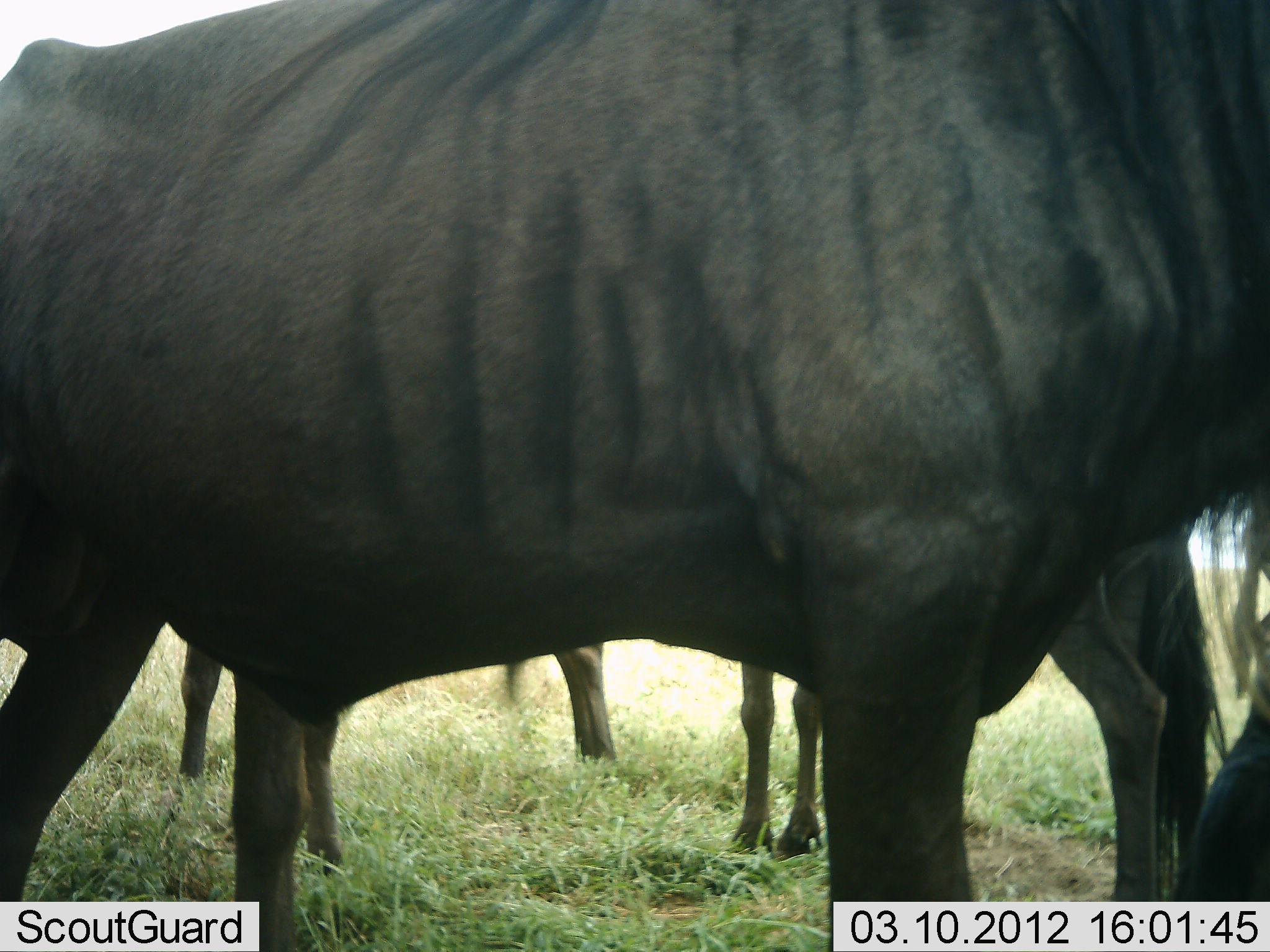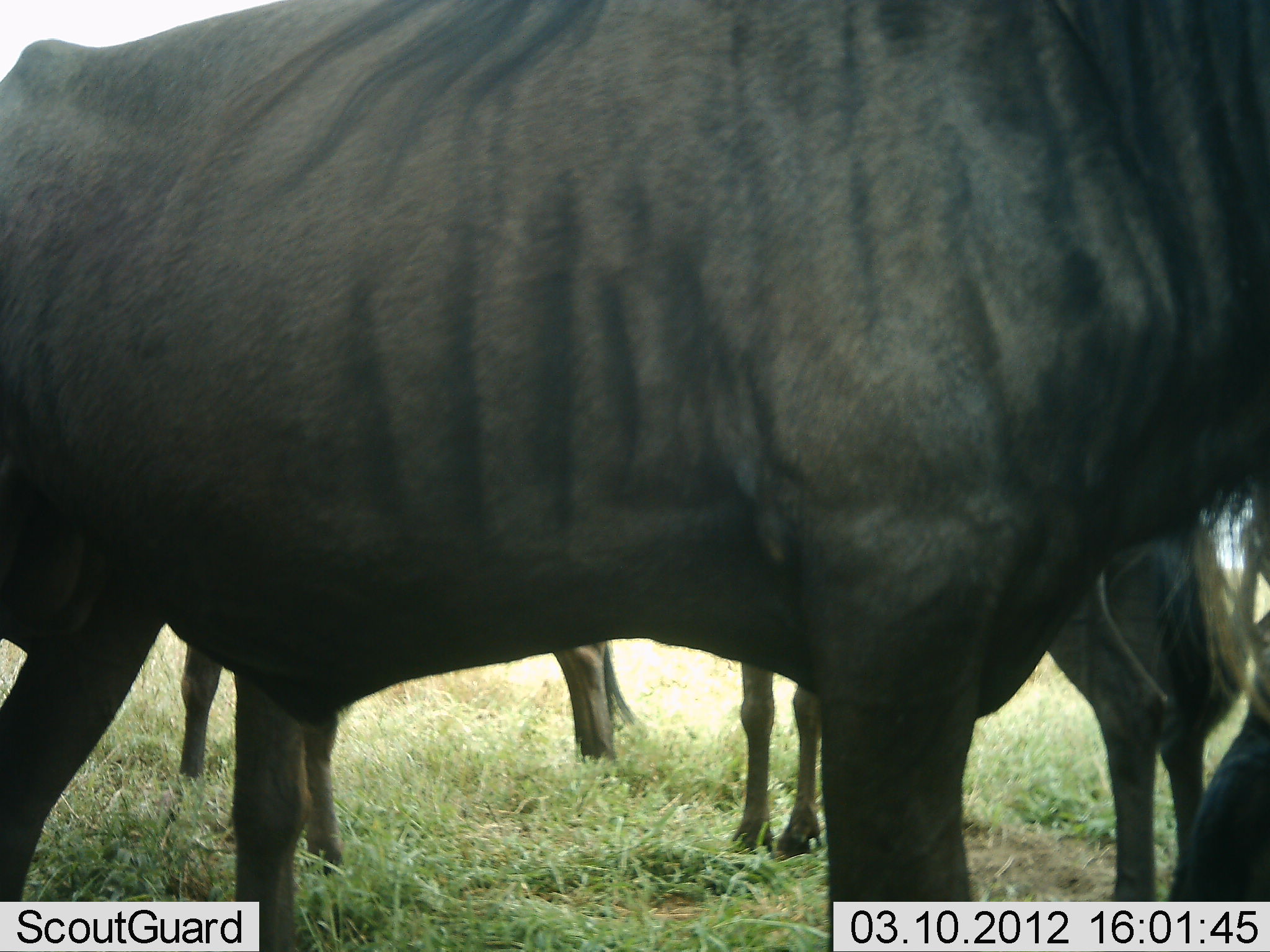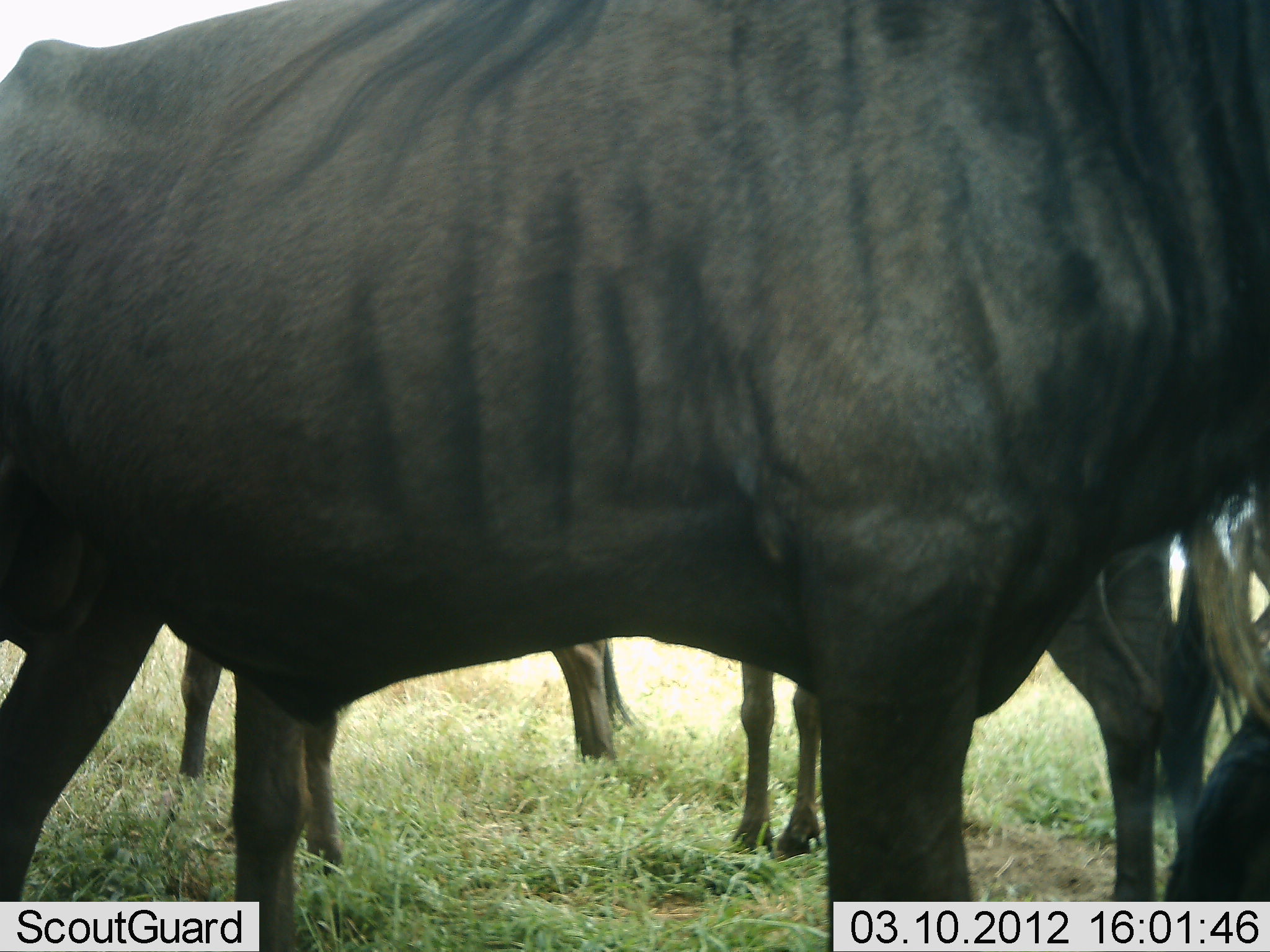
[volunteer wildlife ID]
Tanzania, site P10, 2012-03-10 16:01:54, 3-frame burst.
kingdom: Animalia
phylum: Chordata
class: Mammalia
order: Artiodactyla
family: Bovidae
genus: Connochaetes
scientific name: Connochaetes taurinus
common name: blue wildebeest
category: wildebeest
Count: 4.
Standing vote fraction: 88%.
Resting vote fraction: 24%.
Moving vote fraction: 0%.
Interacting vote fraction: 0%.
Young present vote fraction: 8%.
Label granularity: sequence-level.